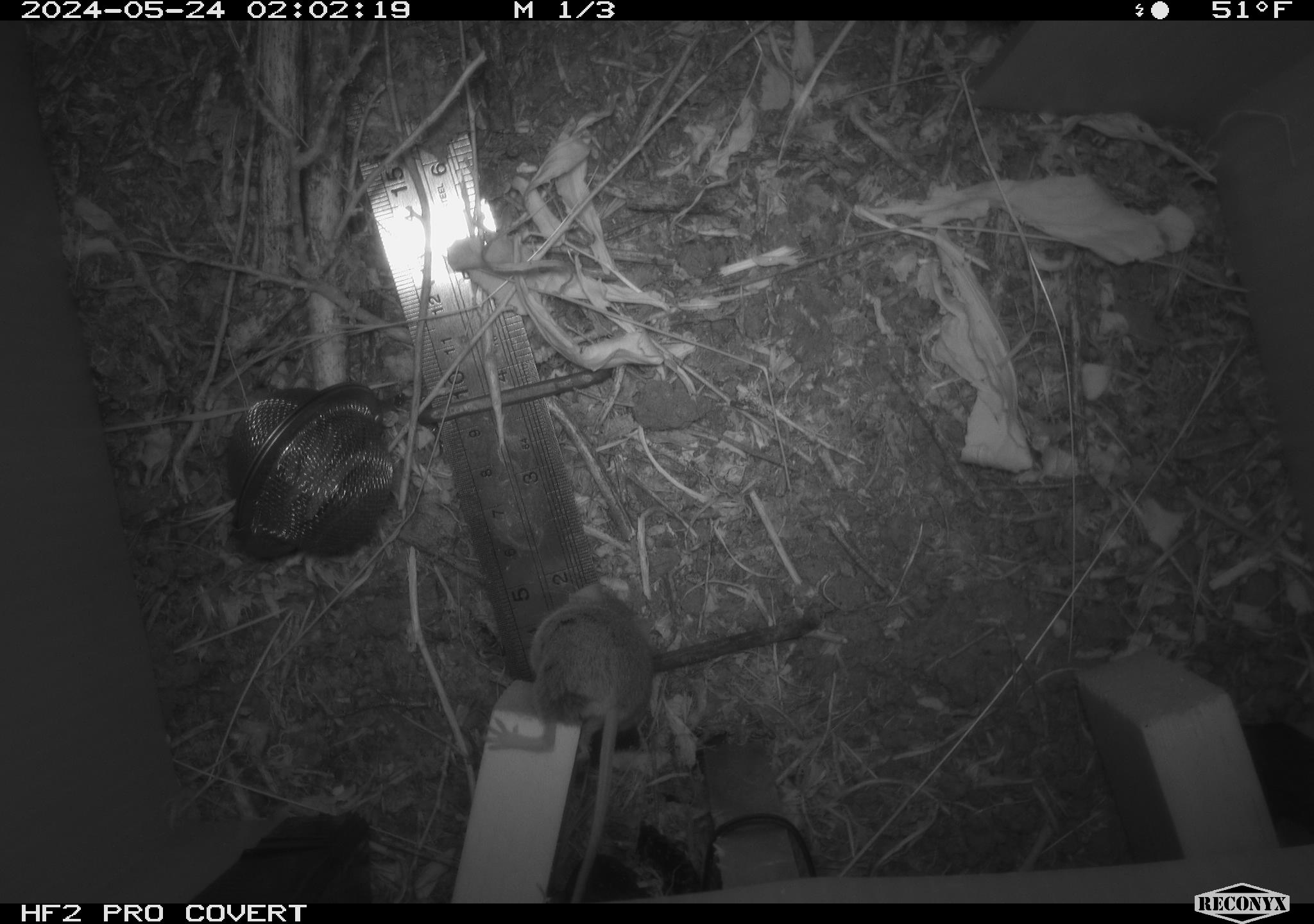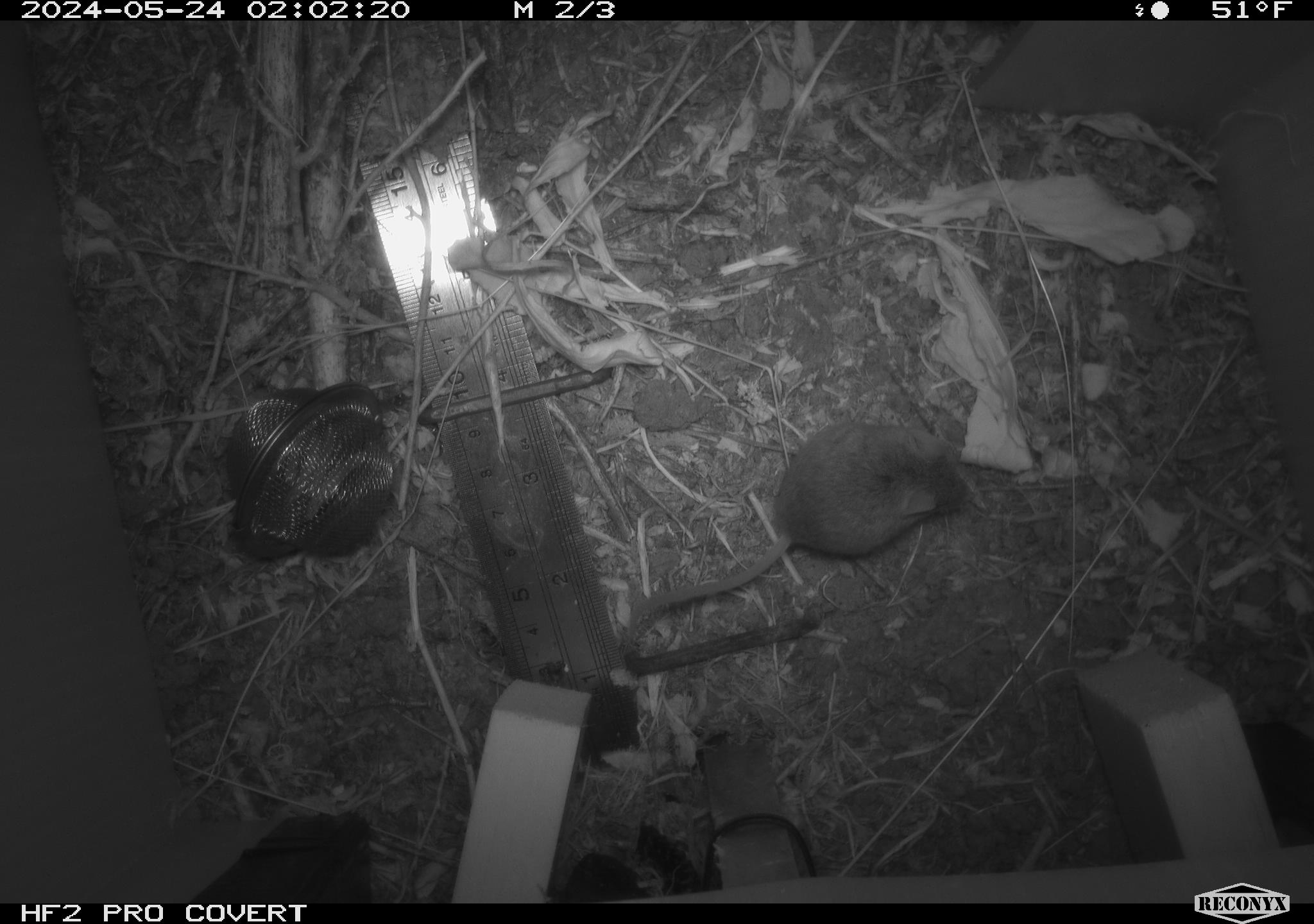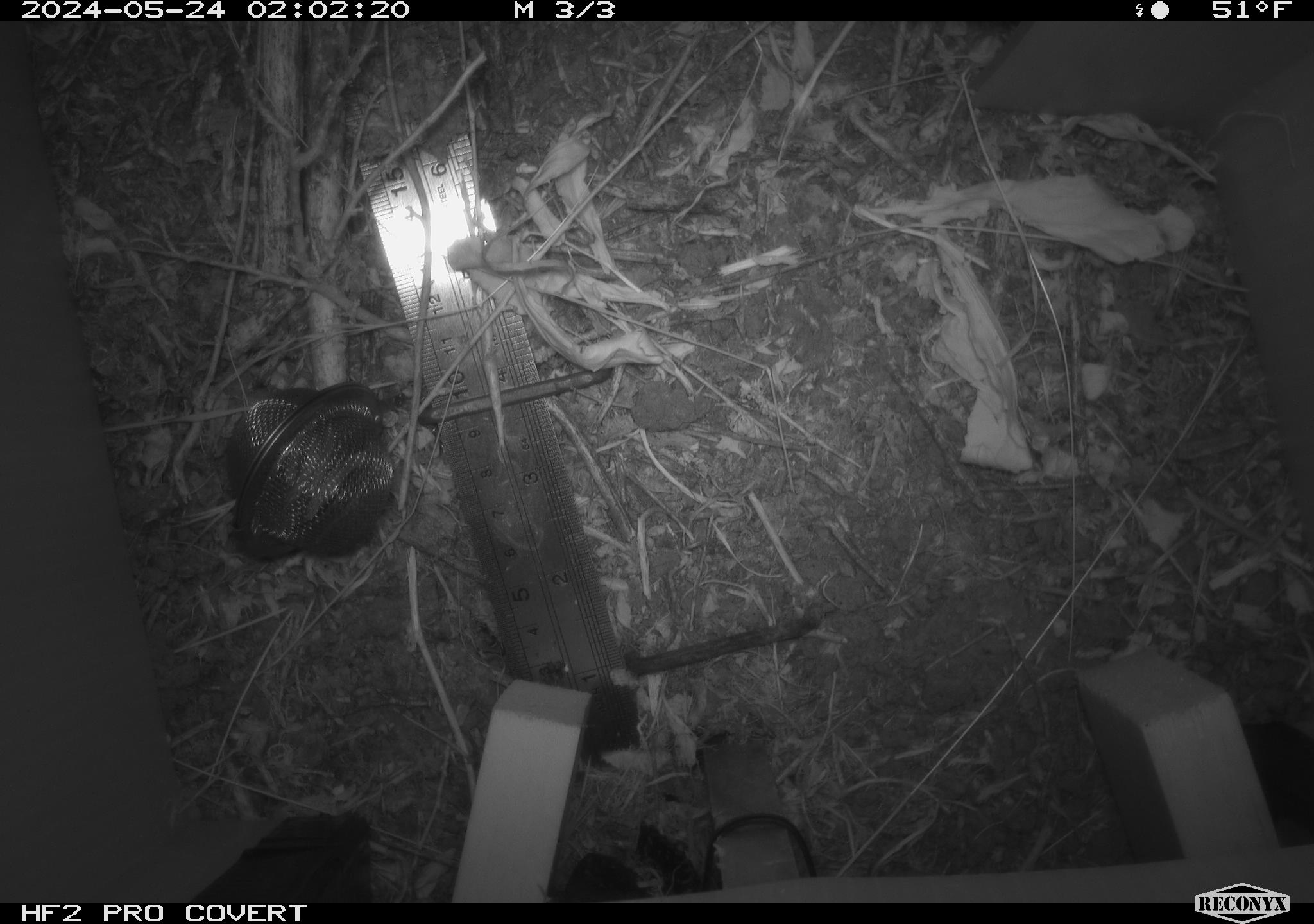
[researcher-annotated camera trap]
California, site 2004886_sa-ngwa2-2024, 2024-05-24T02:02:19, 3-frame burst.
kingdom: Animalia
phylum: Chordata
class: Mammalia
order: Rodentia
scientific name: Rodentia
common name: mouse species